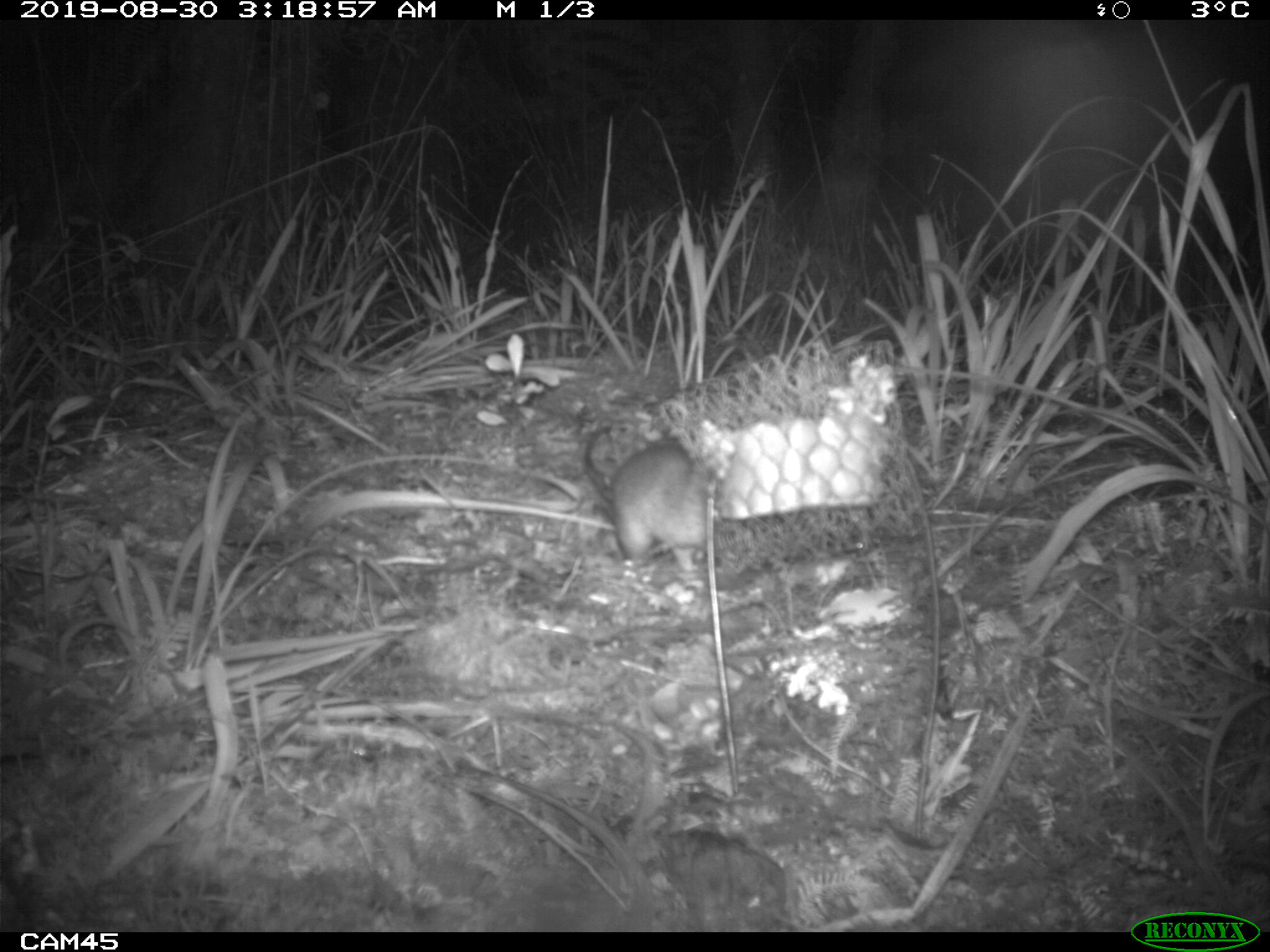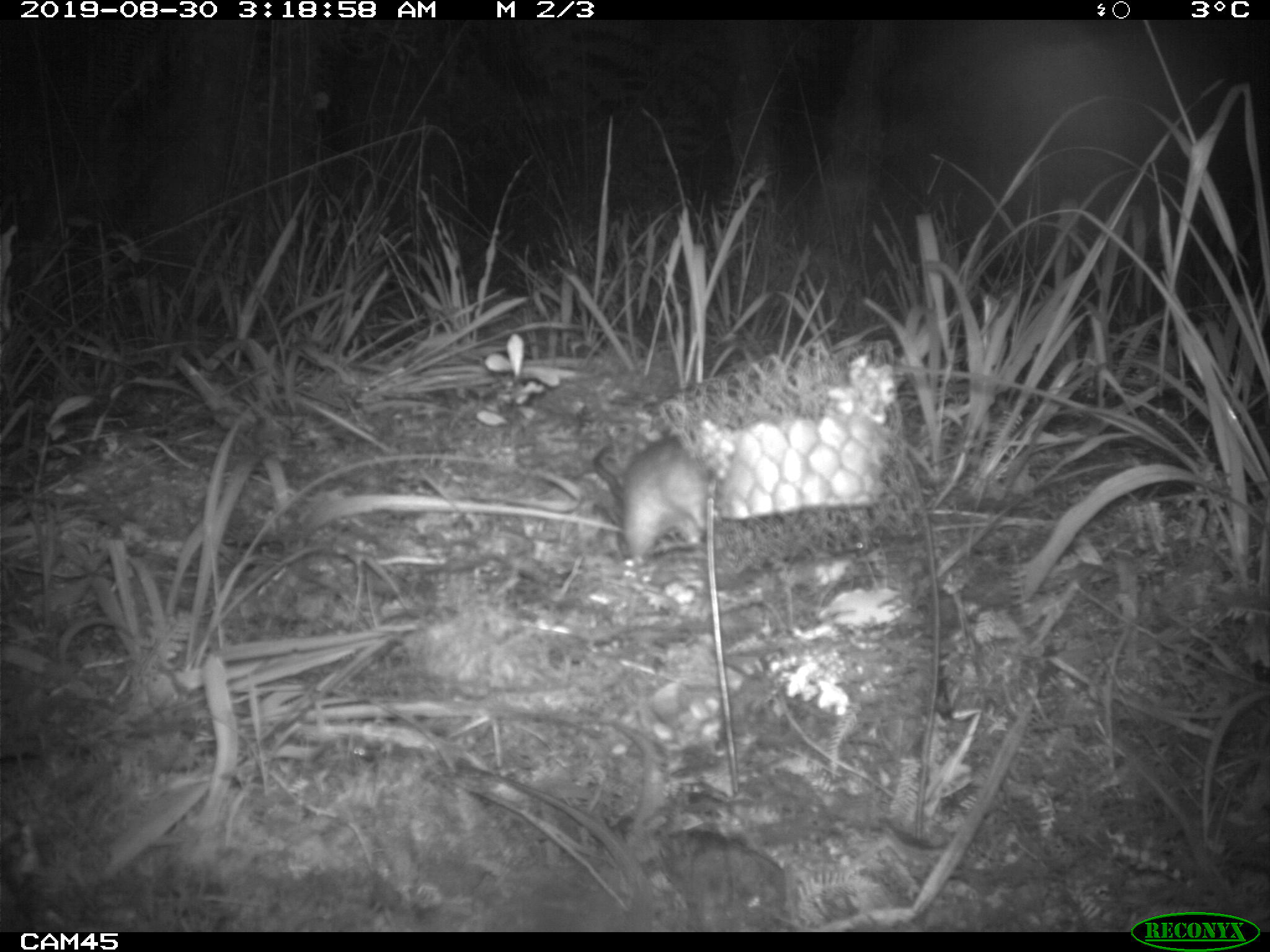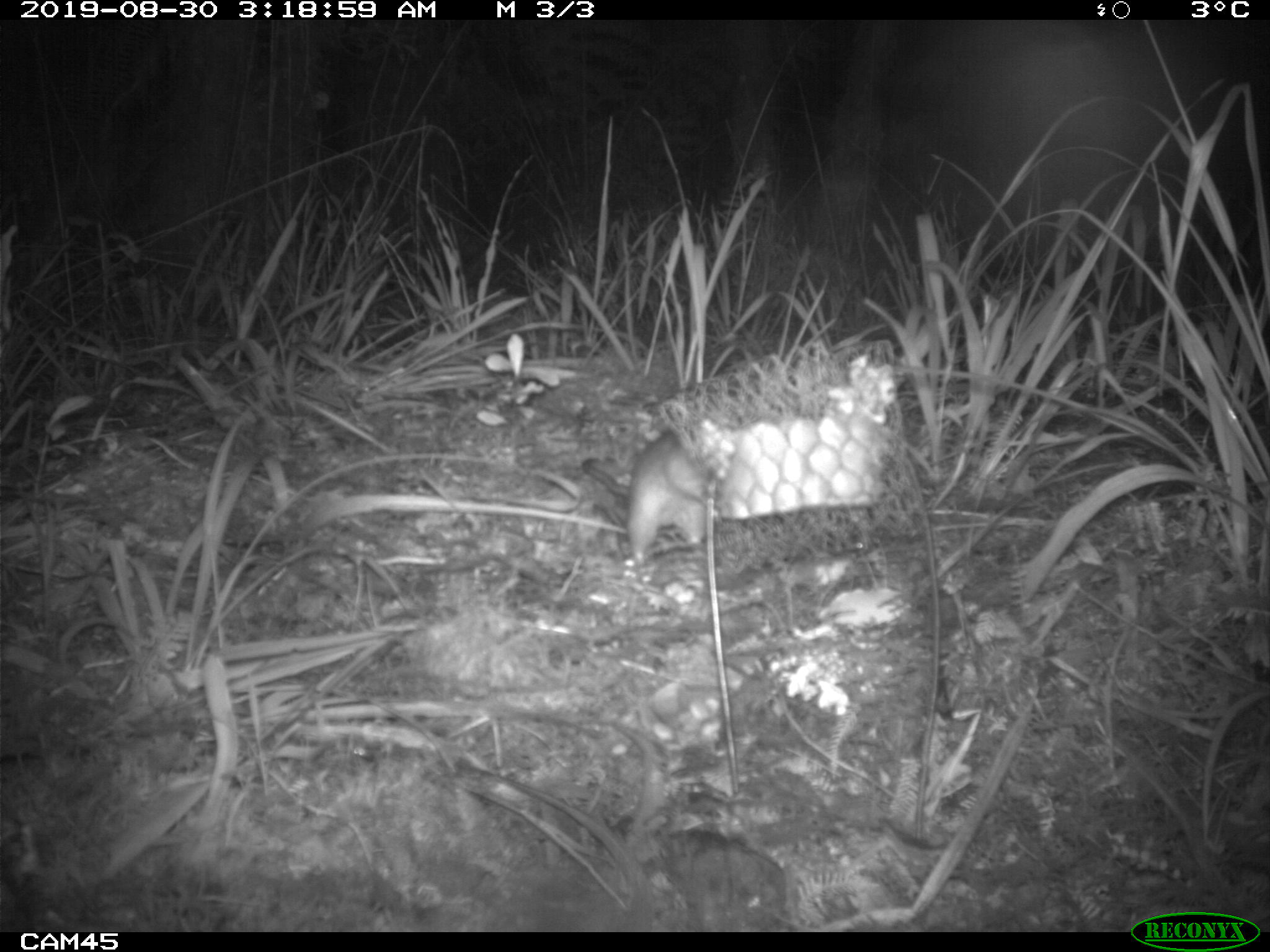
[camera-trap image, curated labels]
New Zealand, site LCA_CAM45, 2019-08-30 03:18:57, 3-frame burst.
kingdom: Animalia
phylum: Chordata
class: Mammalia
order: Rodentia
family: Muridae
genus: Rattus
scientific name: Rattus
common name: rat